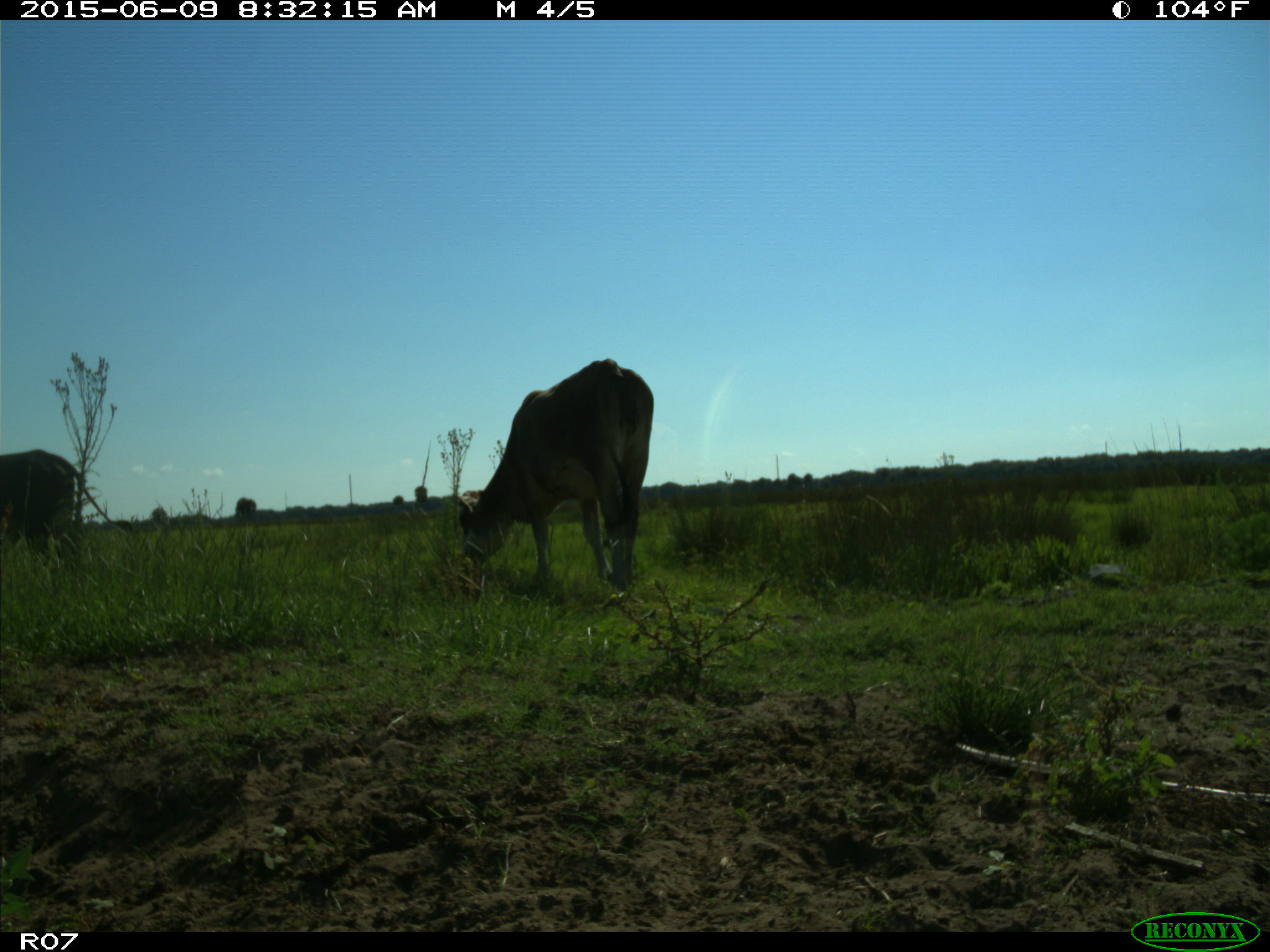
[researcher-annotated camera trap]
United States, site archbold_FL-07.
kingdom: Animalia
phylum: Chordata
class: Mammalia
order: Artiodactyla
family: Bovidae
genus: Bos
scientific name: Bos taurus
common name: domestic cow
Bos taurus (domestic cow).